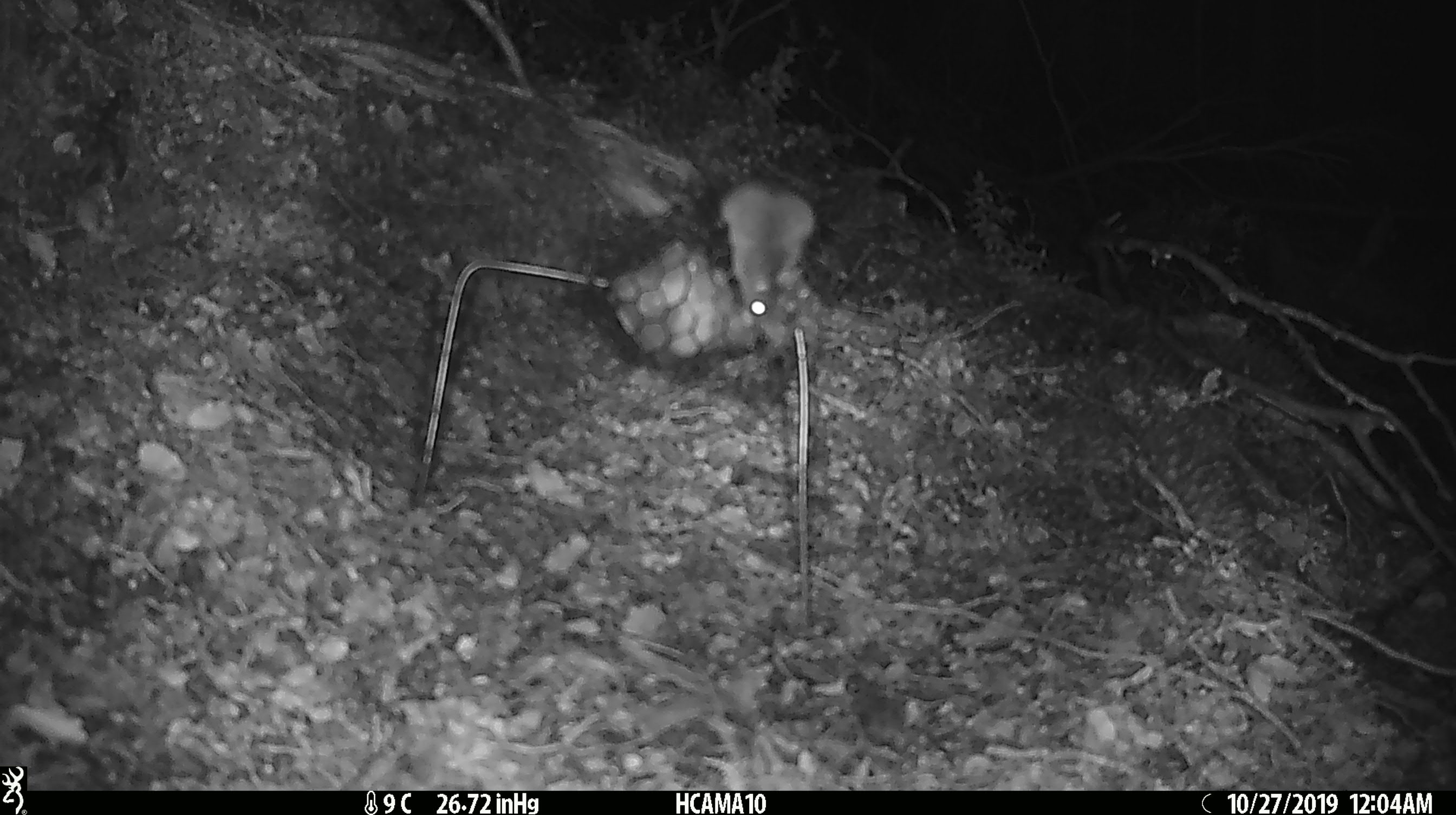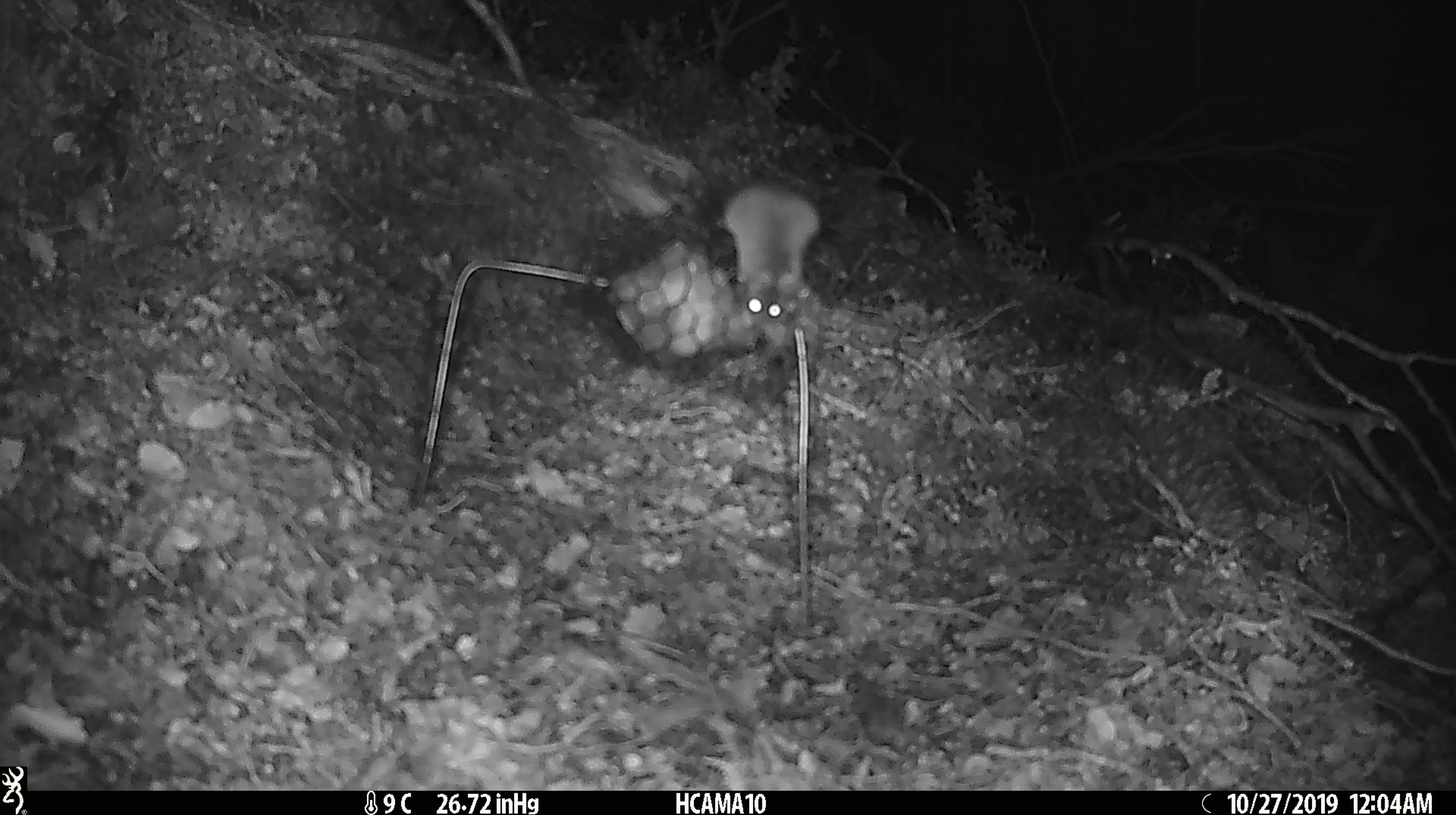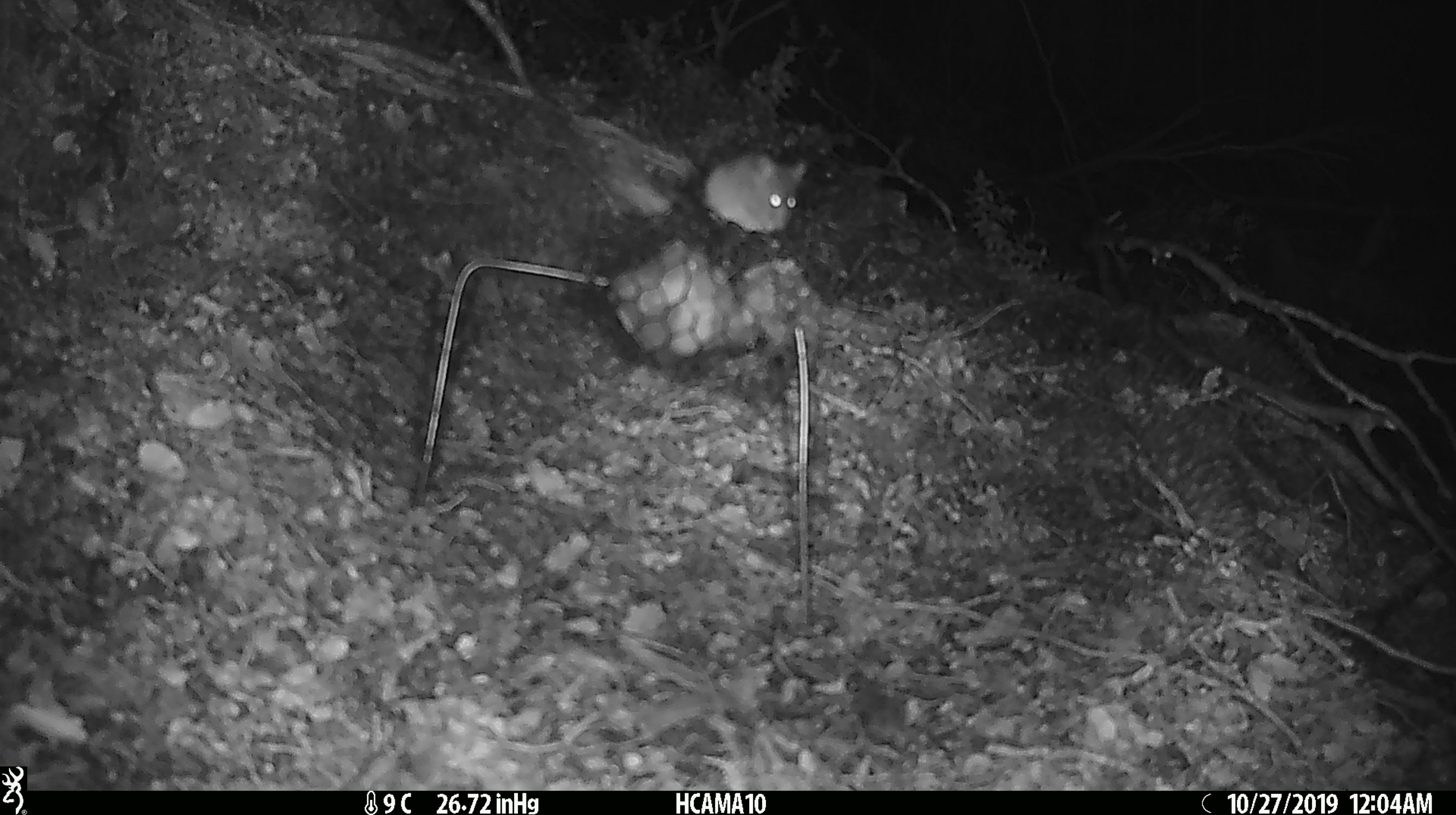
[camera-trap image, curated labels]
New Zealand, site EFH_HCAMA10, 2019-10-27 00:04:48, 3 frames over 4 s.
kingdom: Animalia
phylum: Chordata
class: Mammalia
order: Rodentia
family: Muridae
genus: Mus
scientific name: Mus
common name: mouse